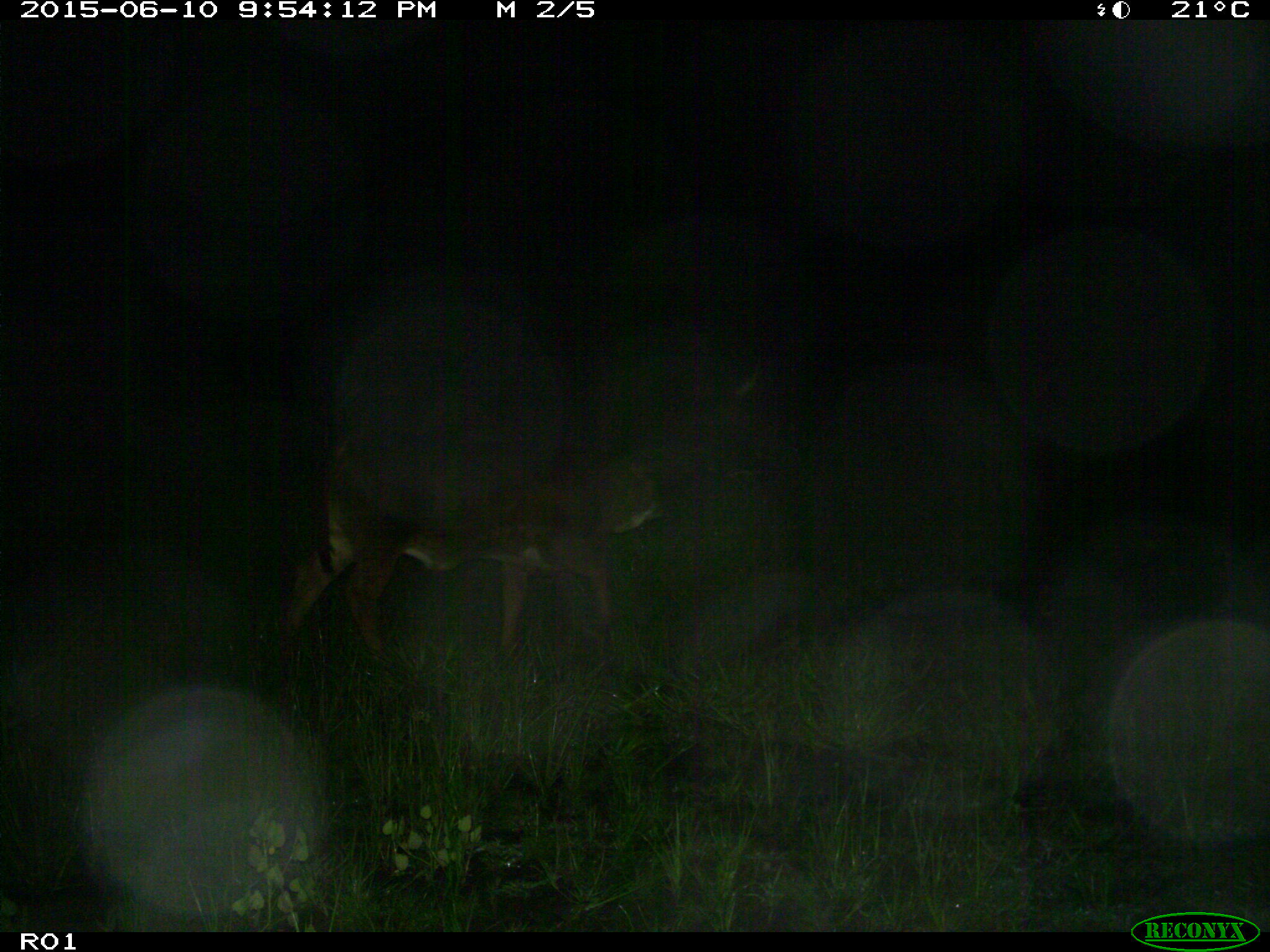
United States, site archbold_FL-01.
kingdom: Animalia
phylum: Chordata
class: Mammalia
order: Artiodactyla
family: Bovidae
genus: Bos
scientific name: Bos taurus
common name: domestic cow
Bos taurus (domestic cow).